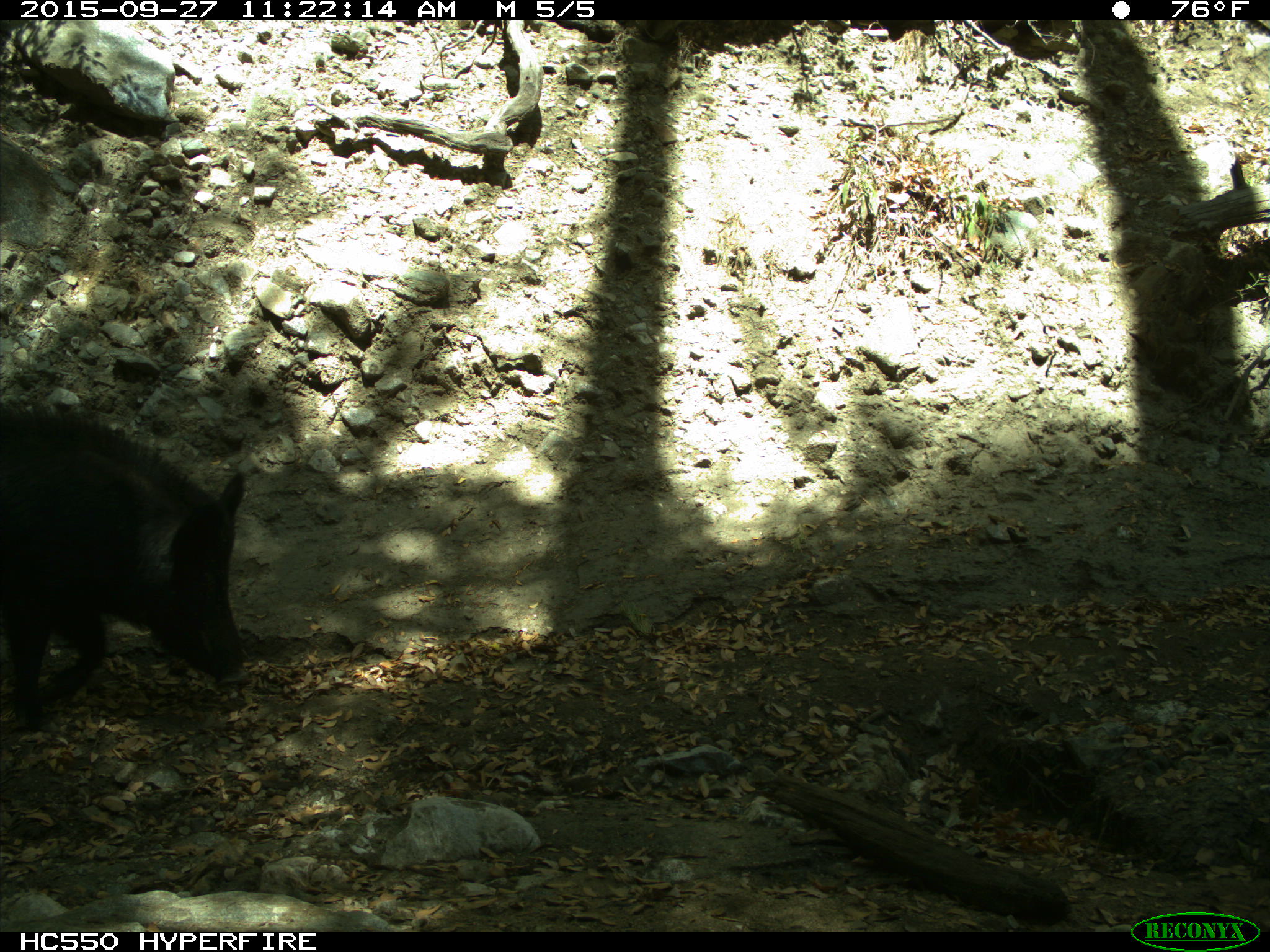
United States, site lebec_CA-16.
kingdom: Animalia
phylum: Chordata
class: Mammalia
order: Artiodactyla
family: Suidae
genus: Sus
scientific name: Sus scrofa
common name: wild boar